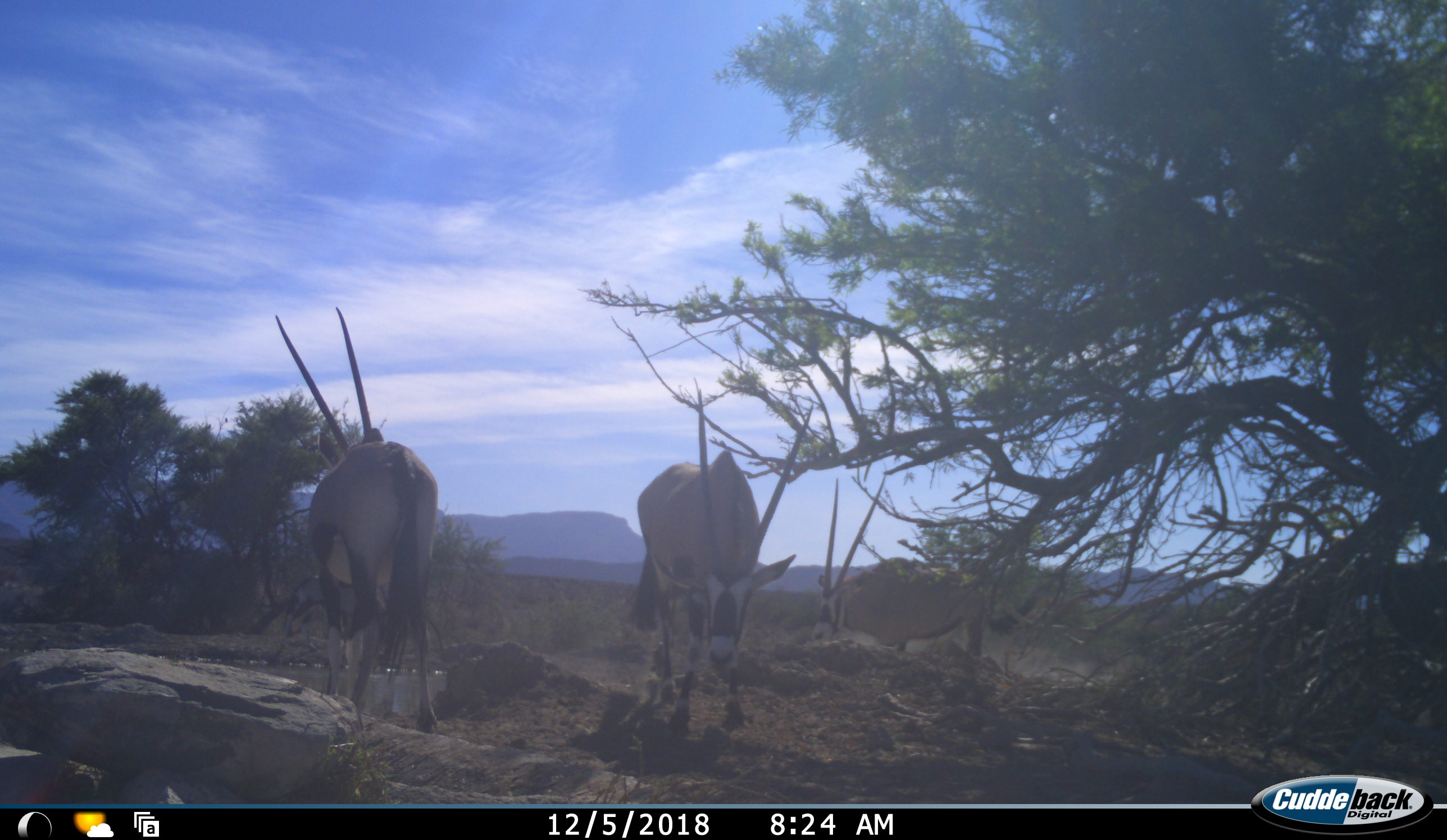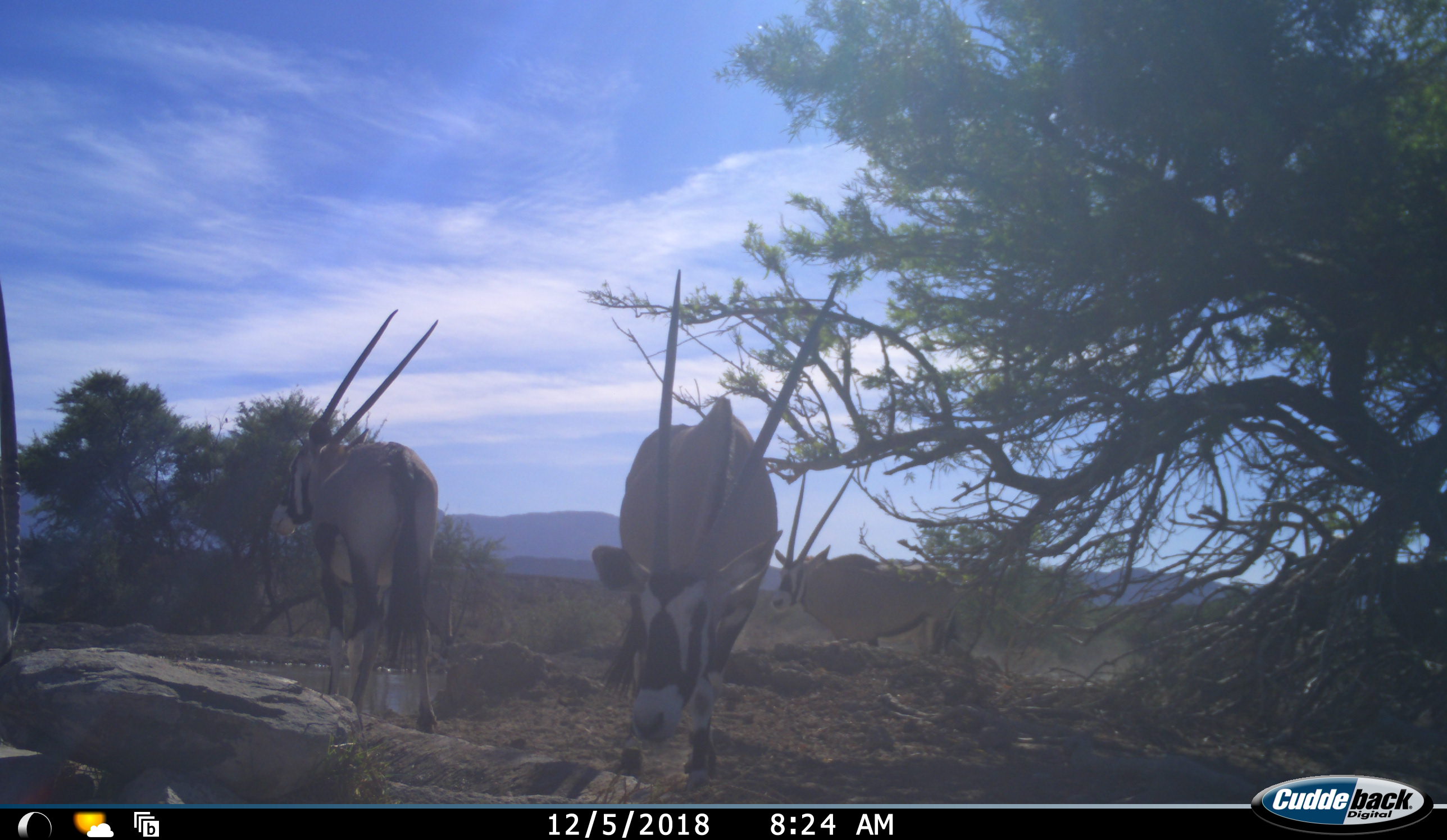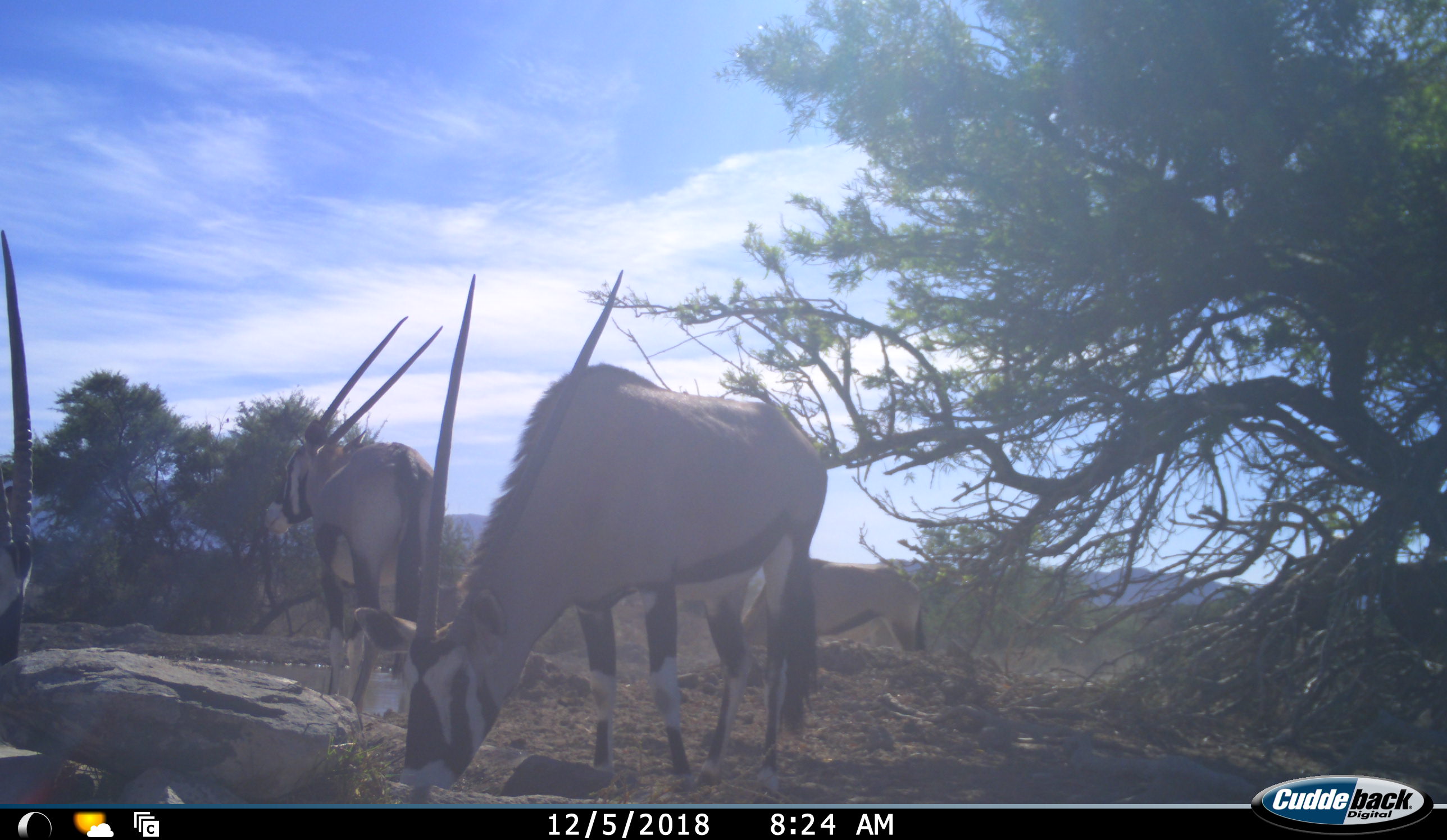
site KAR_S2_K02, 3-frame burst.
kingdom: Animalia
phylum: Chordata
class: Mammalia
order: Artiodactyla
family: Bovidae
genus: Oryx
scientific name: Oryx gazella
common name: gemsbok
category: oryx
Oryx (gemsbok) (Oryx gazella), count 4. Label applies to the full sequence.